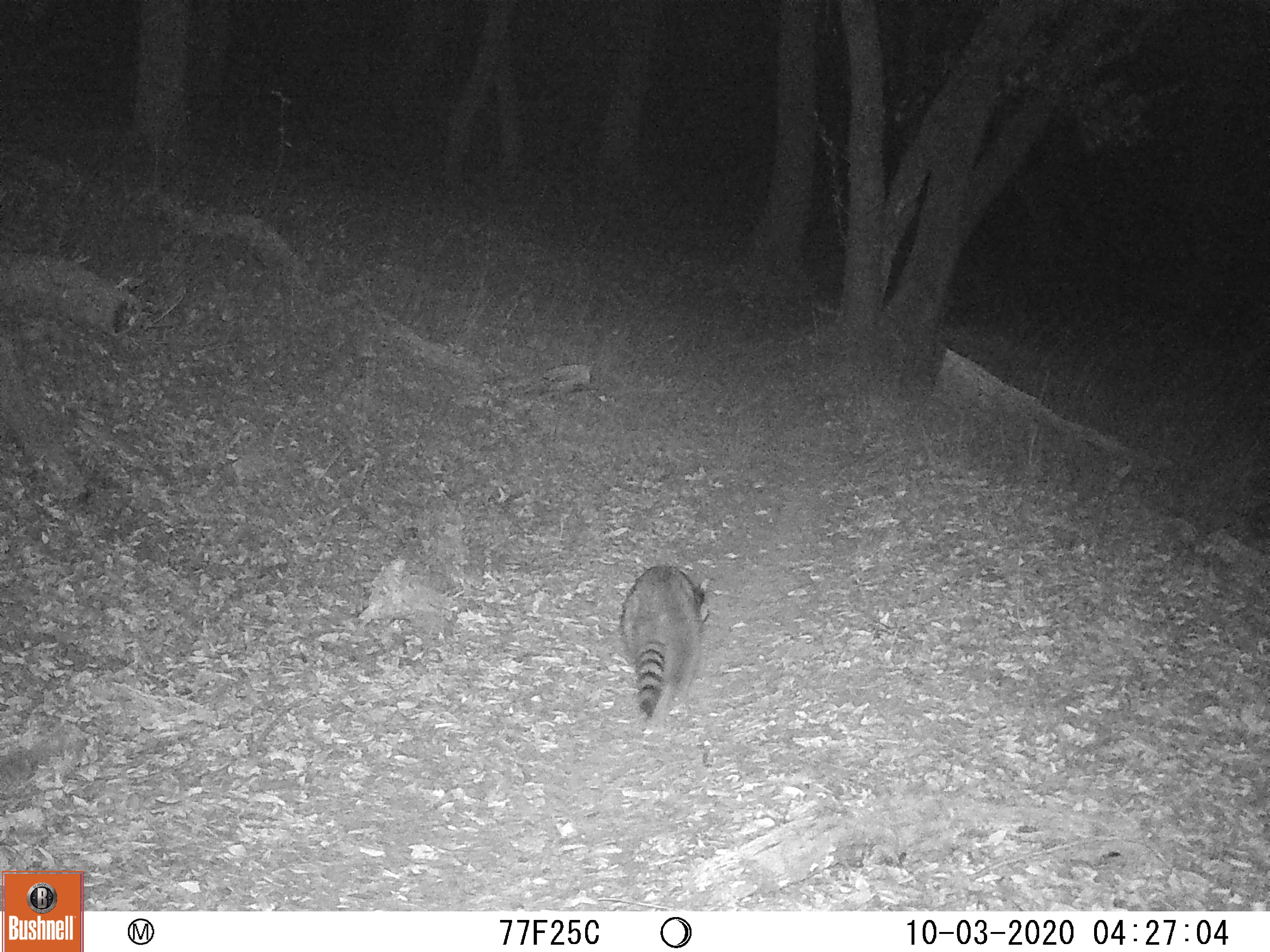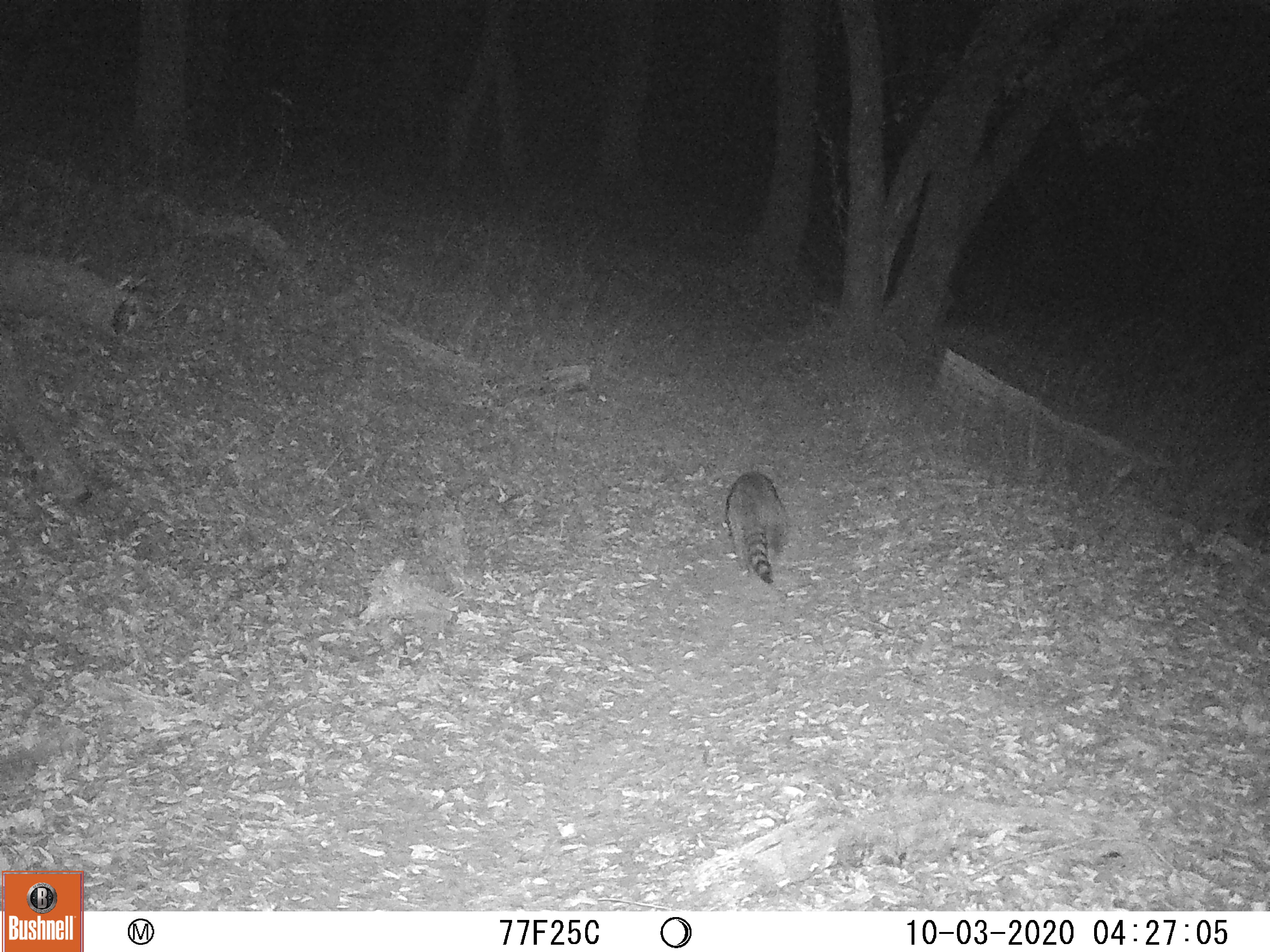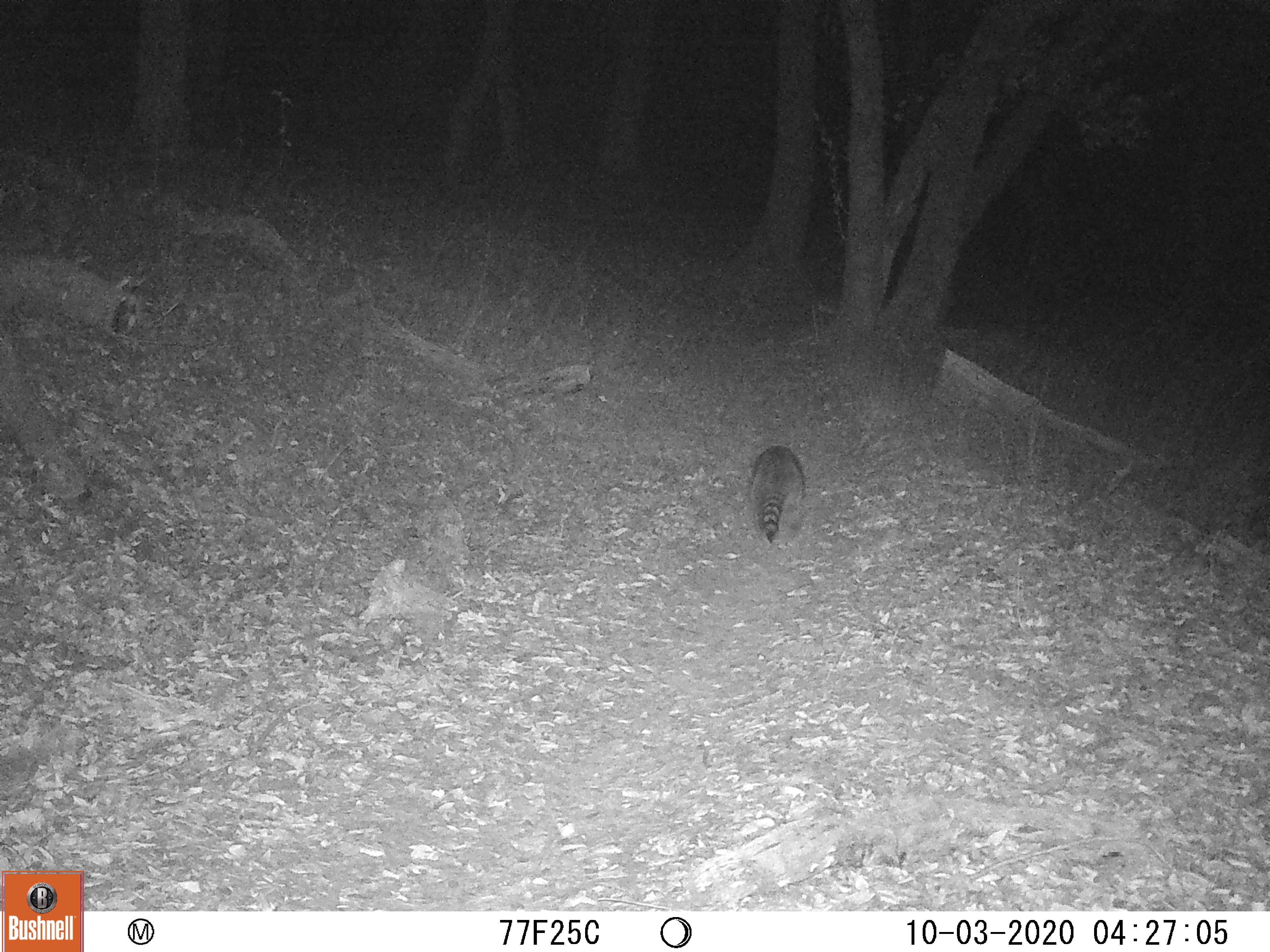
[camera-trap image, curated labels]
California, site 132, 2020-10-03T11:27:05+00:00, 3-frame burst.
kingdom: Animalia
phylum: Chordata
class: Mammalia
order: Carnivora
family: Procyonidae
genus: Procyon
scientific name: Procyon lotor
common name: raccoon